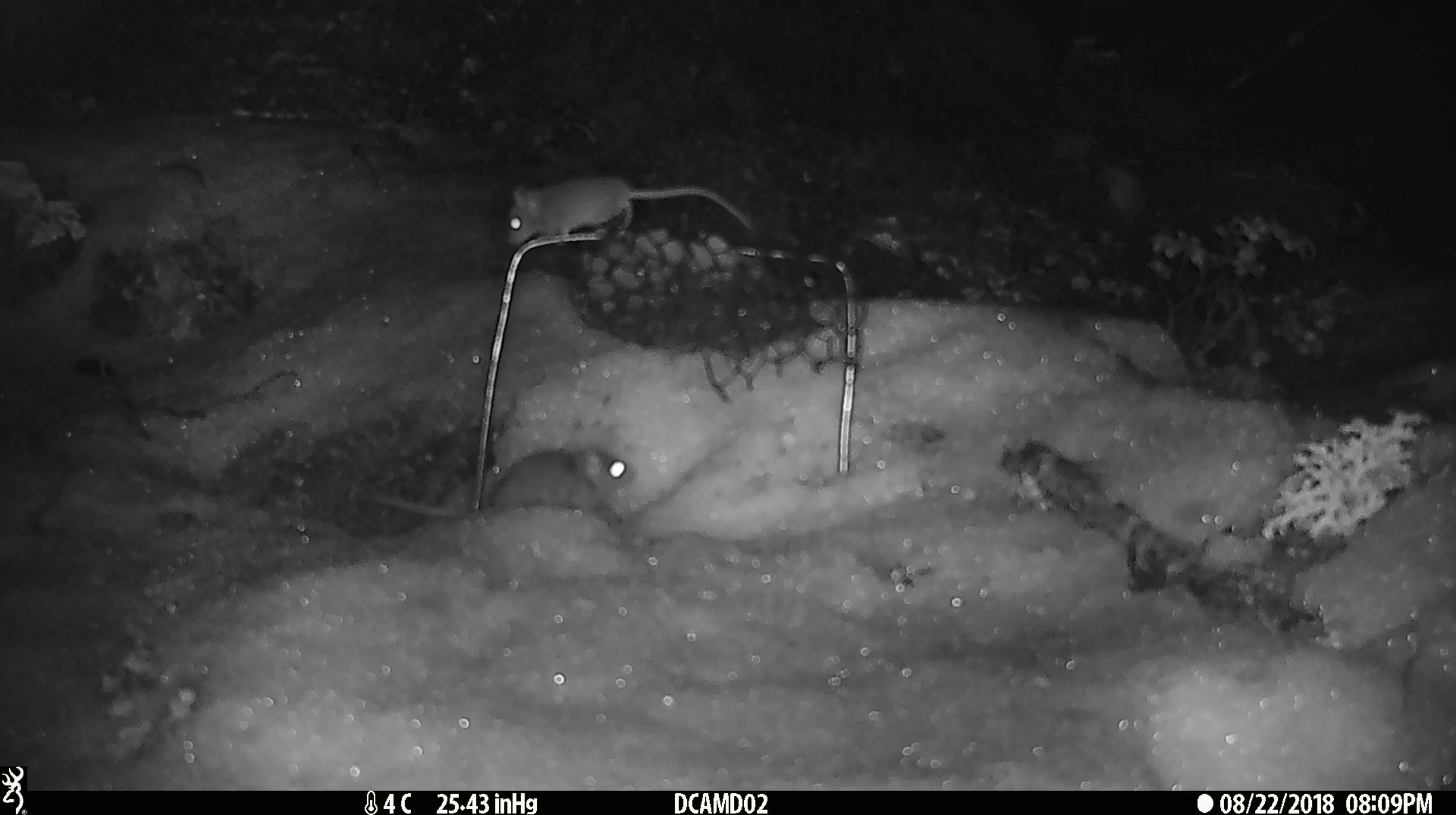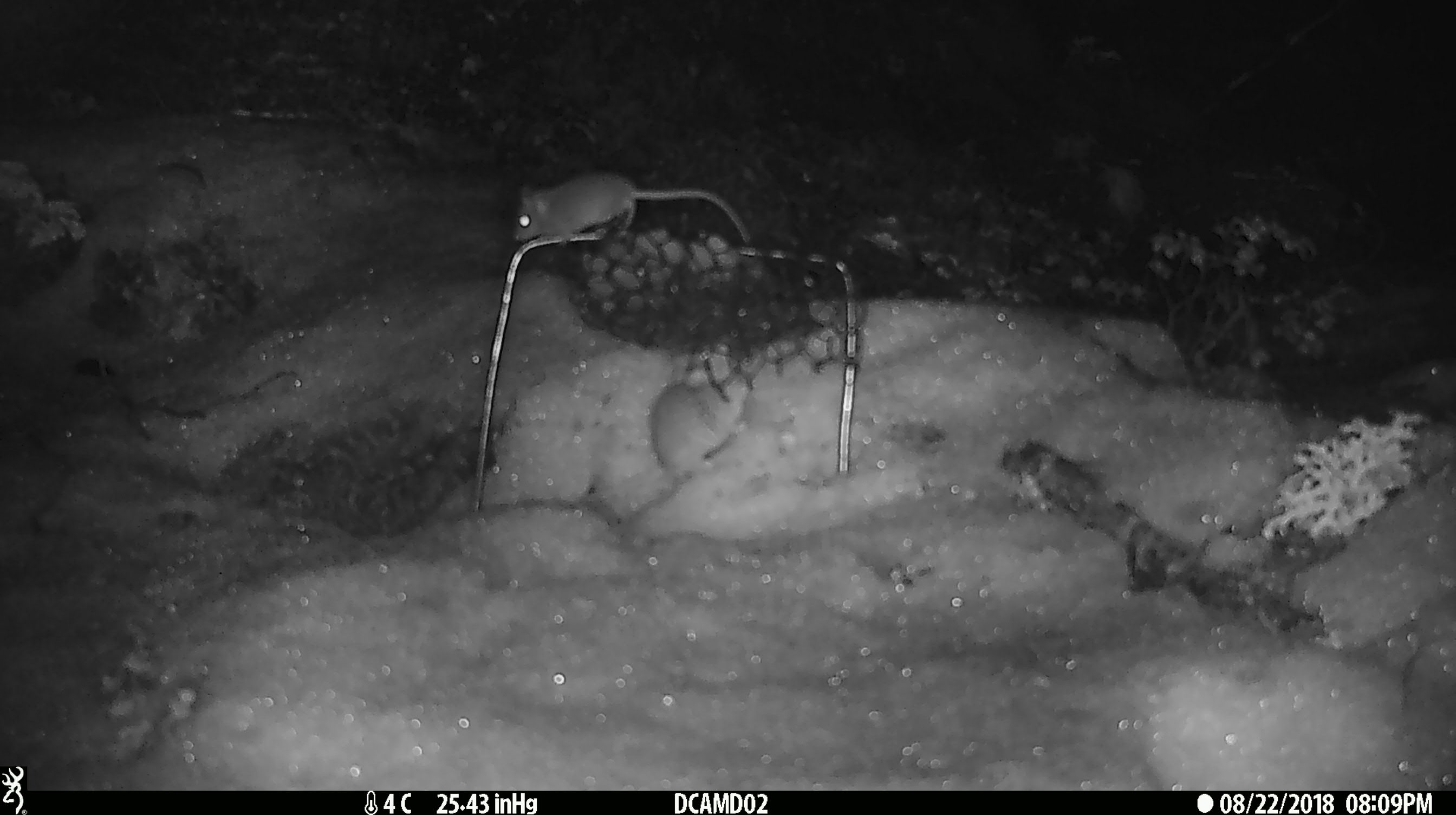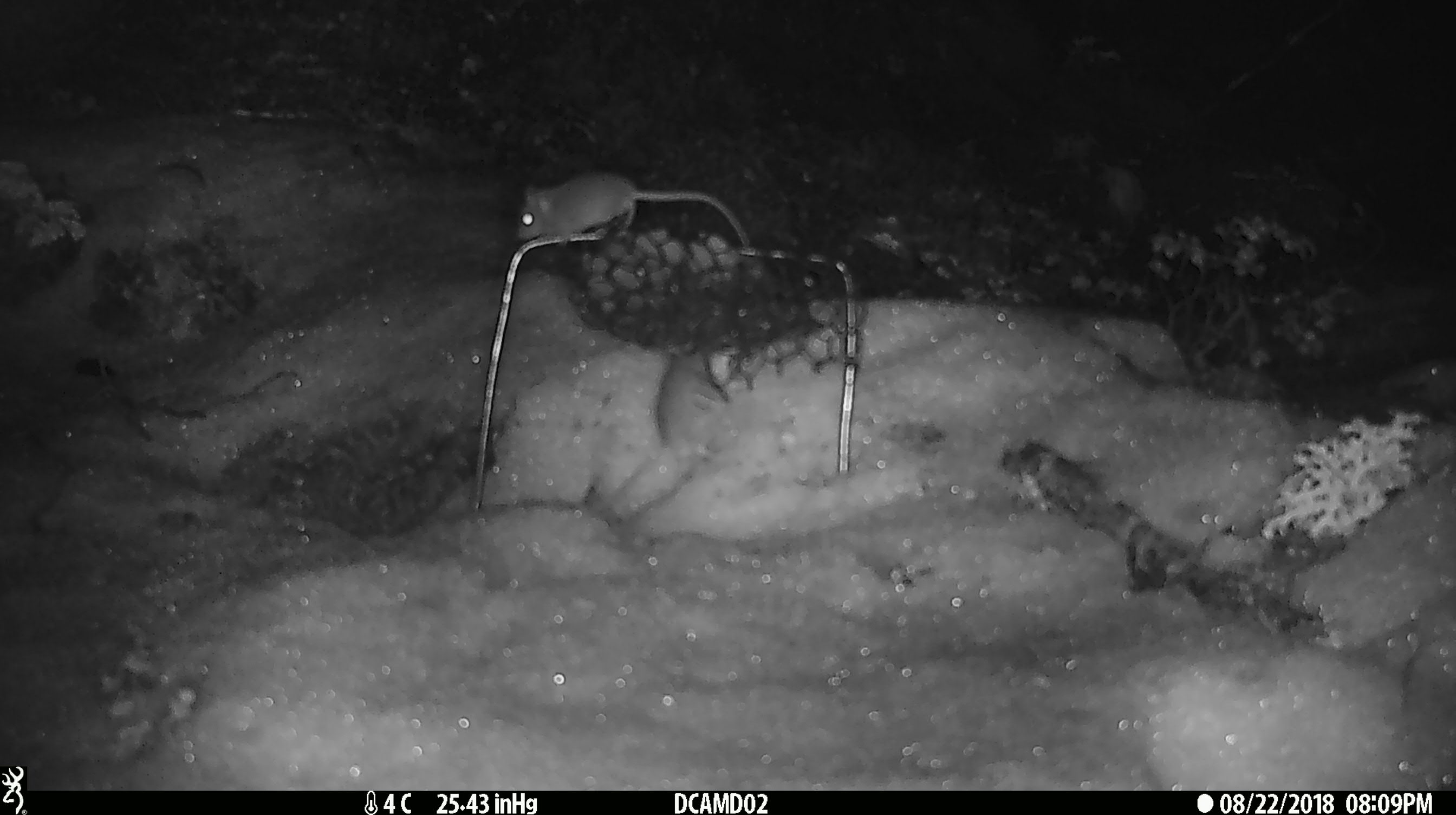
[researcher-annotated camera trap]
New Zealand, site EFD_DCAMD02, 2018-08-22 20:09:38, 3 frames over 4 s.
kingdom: Animalia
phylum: Chordata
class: Mammalia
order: Rodentia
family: Muridae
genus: Mus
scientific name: Mus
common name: mouse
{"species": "mouse (Mus)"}